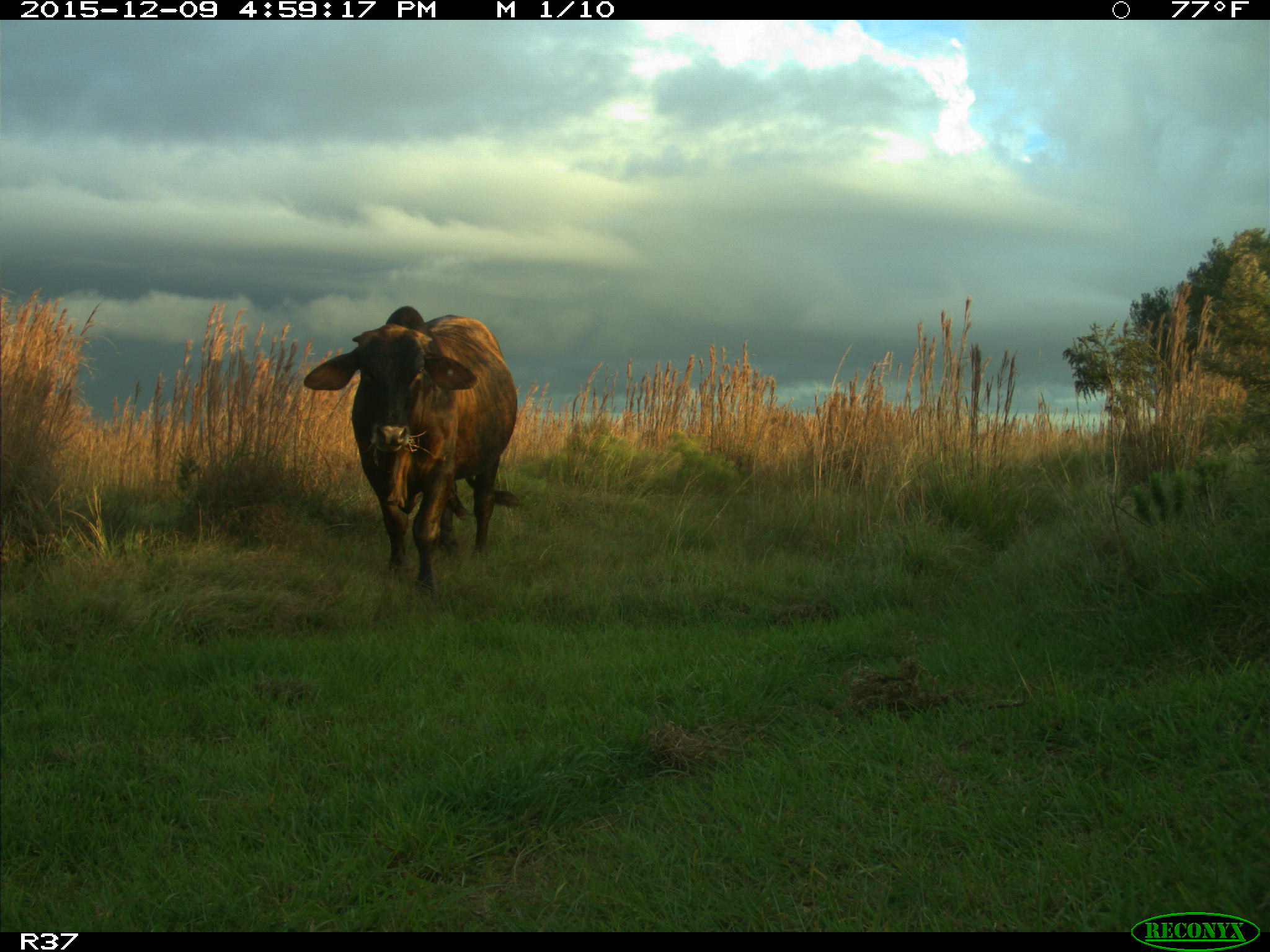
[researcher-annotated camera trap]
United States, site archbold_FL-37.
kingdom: Animalia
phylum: Chordata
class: Mammalia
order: Artiodactyla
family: Bovidae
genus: Bos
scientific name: Bos taurus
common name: domestic cow